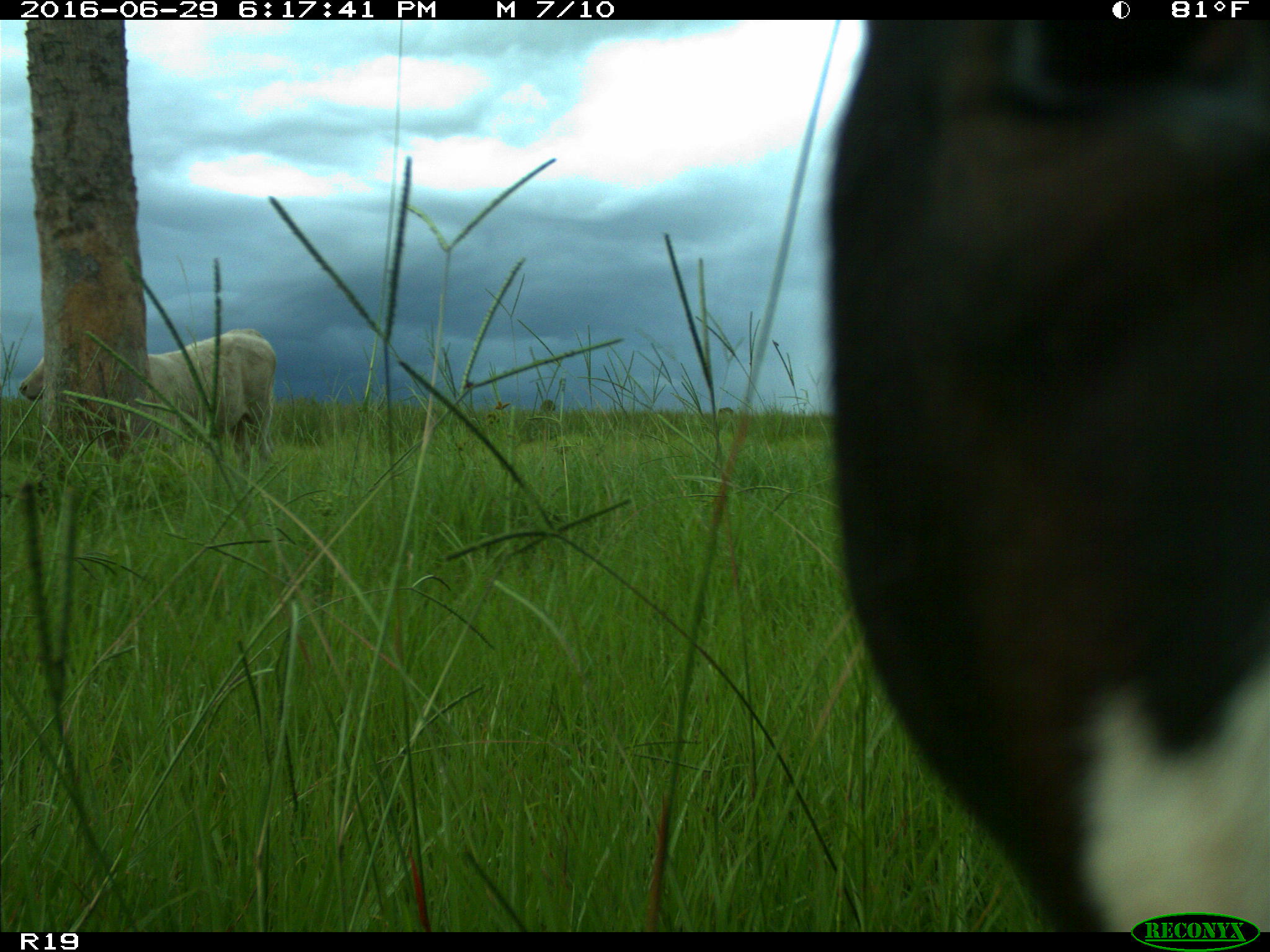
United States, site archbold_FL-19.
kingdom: Animalia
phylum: Chordata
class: Mammalia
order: Artiodactyla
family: Bovidae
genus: Bos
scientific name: Bos taurus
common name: domestic cow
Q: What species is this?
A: Bos taurus (domestic cow).